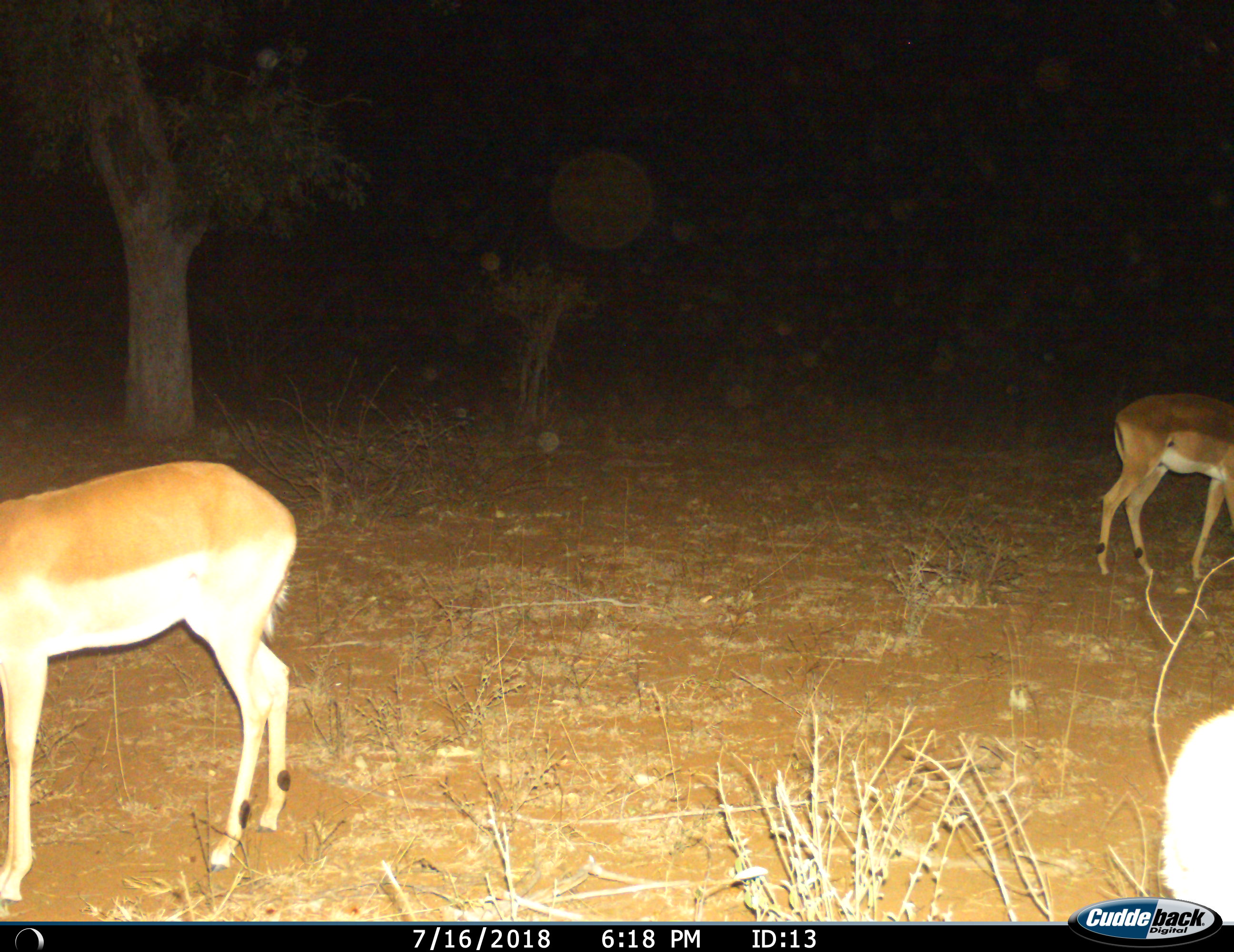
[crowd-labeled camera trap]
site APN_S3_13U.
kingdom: Animalia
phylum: Chordata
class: Mammalia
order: Artiodactyla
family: Bovidae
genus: Aepyceros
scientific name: Aepyceros melampus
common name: impala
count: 3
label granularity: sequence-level